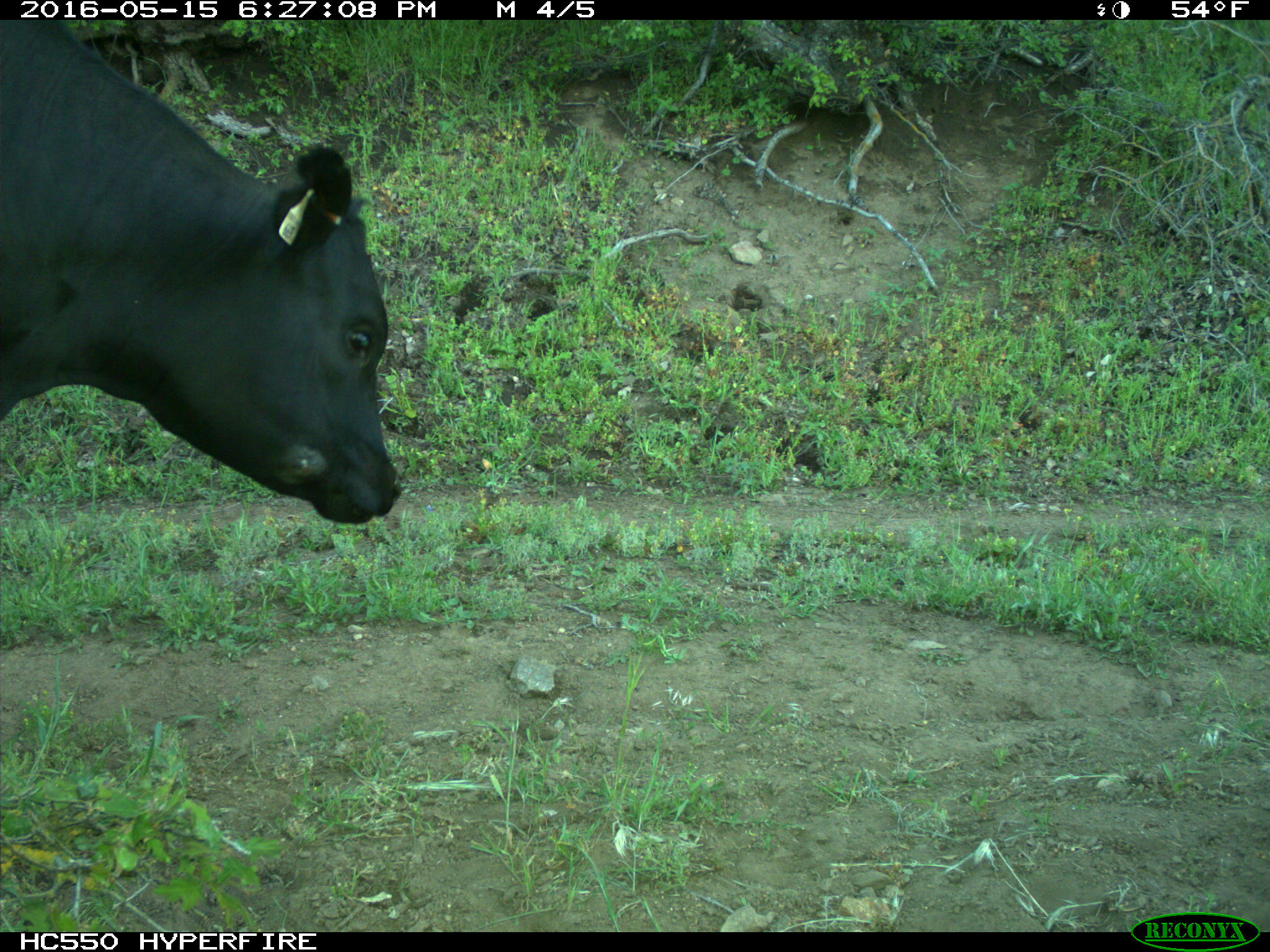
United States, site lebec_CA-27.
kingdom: Animalia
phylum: Chordata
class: Mammalia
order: Artiodactyla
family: Bovidae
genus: Bos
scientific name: Bos taurus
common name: domestic cow